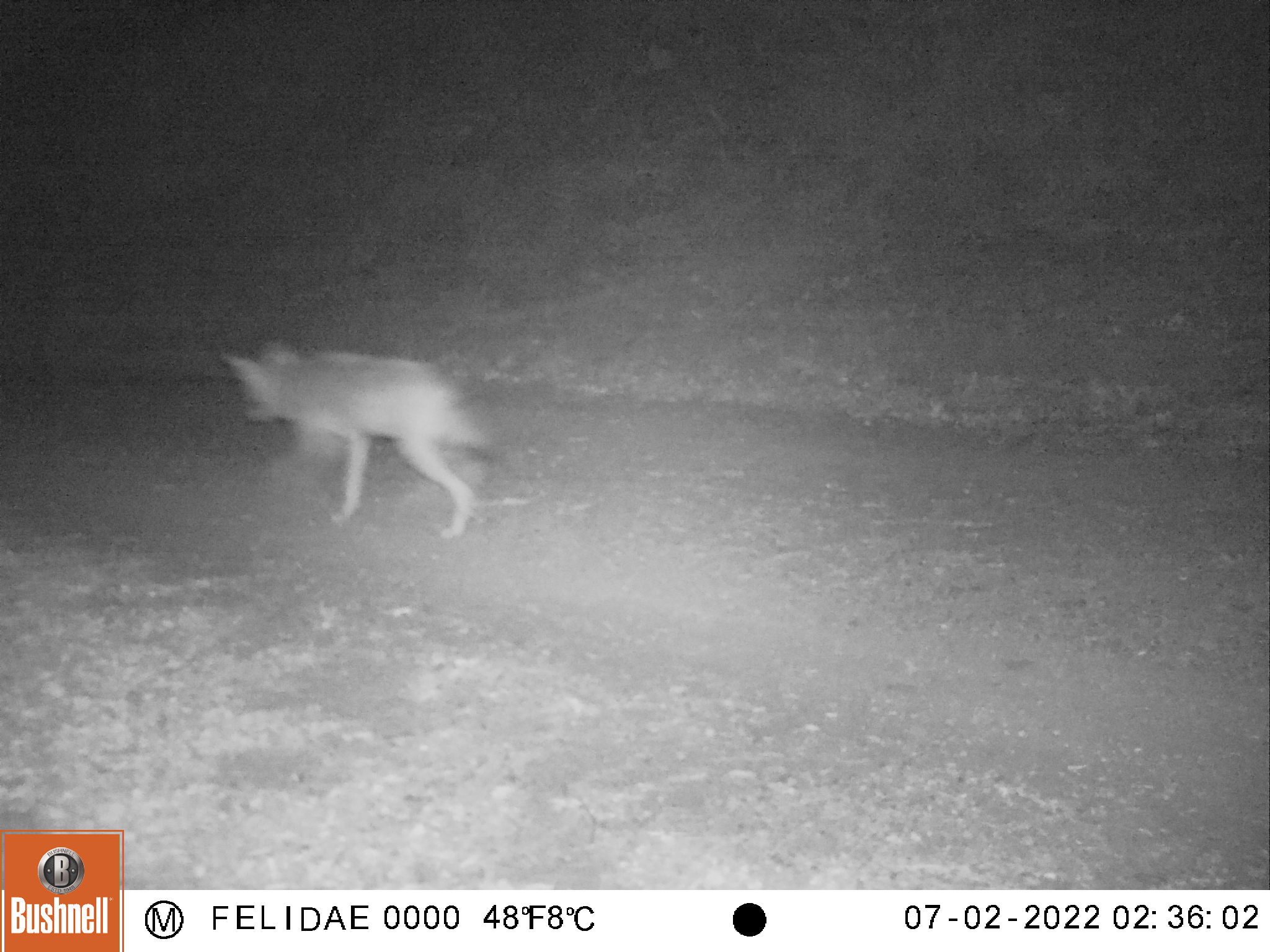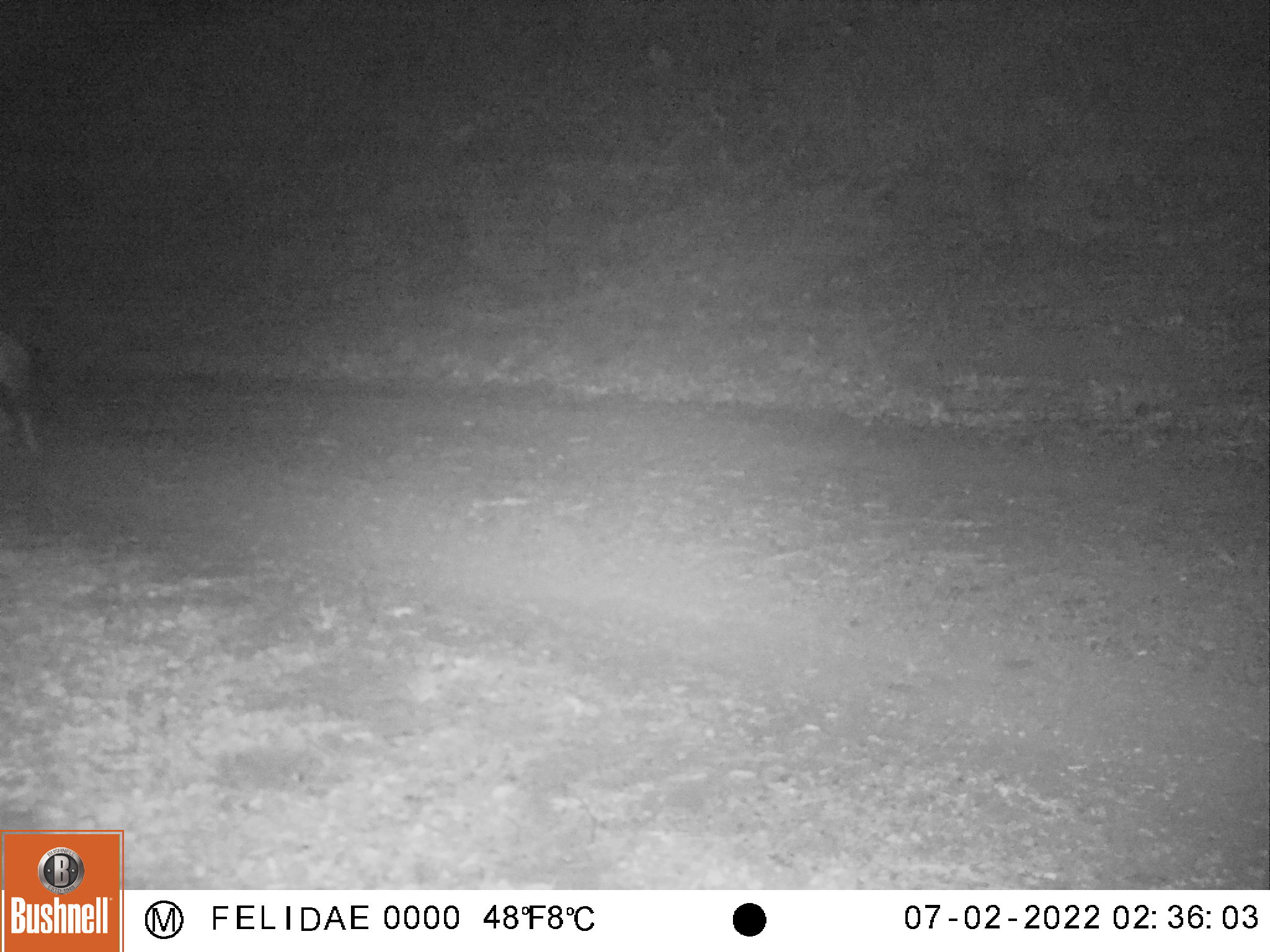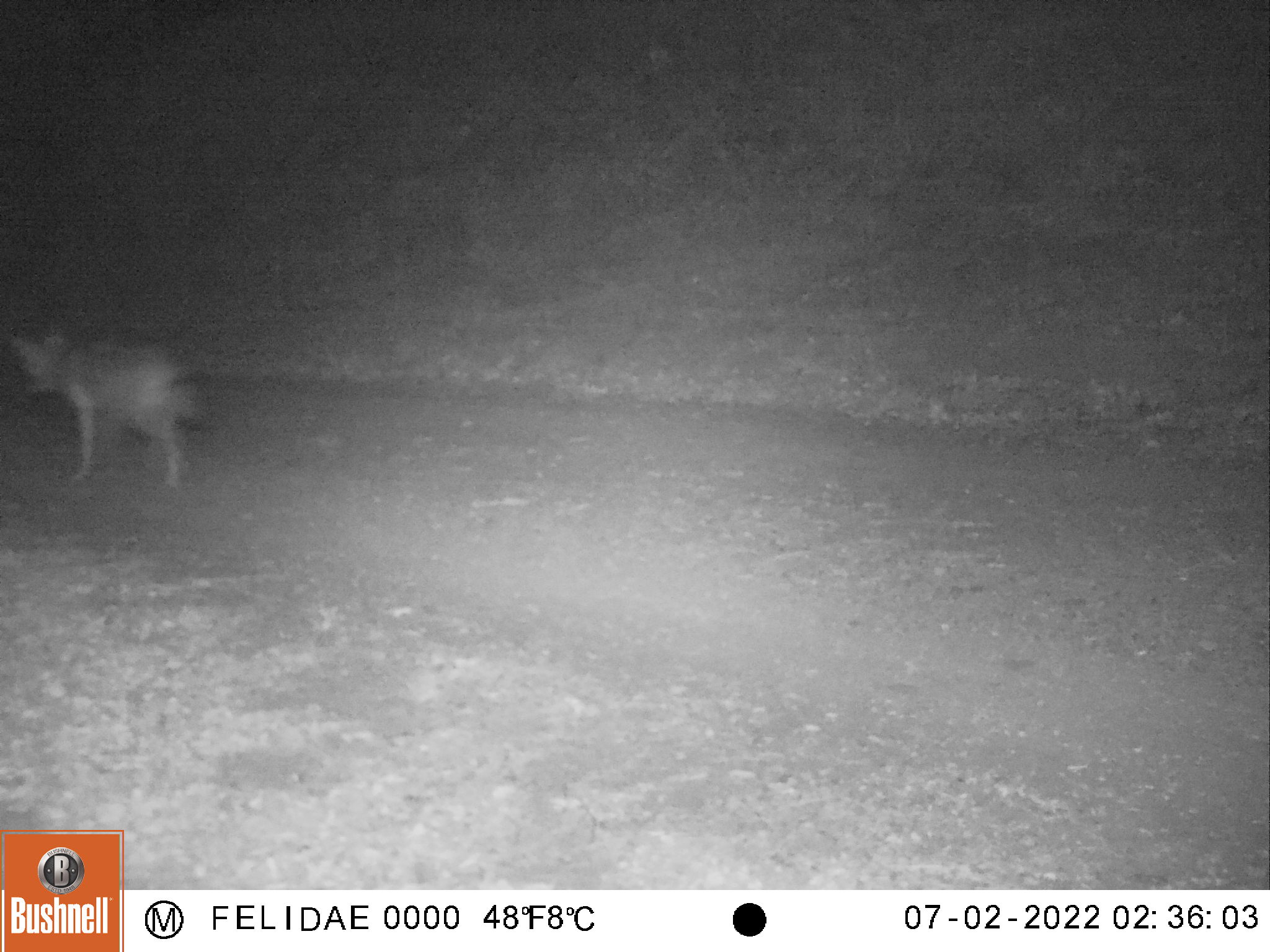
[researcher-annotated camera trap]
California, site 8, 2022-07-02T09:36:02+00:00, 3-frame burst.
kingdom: Animalia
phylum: Chordata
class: Mammalia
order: Carnivora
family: Canidae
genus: Canis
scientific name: Canis latrans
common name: coyote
Coyote (Canis latrans).